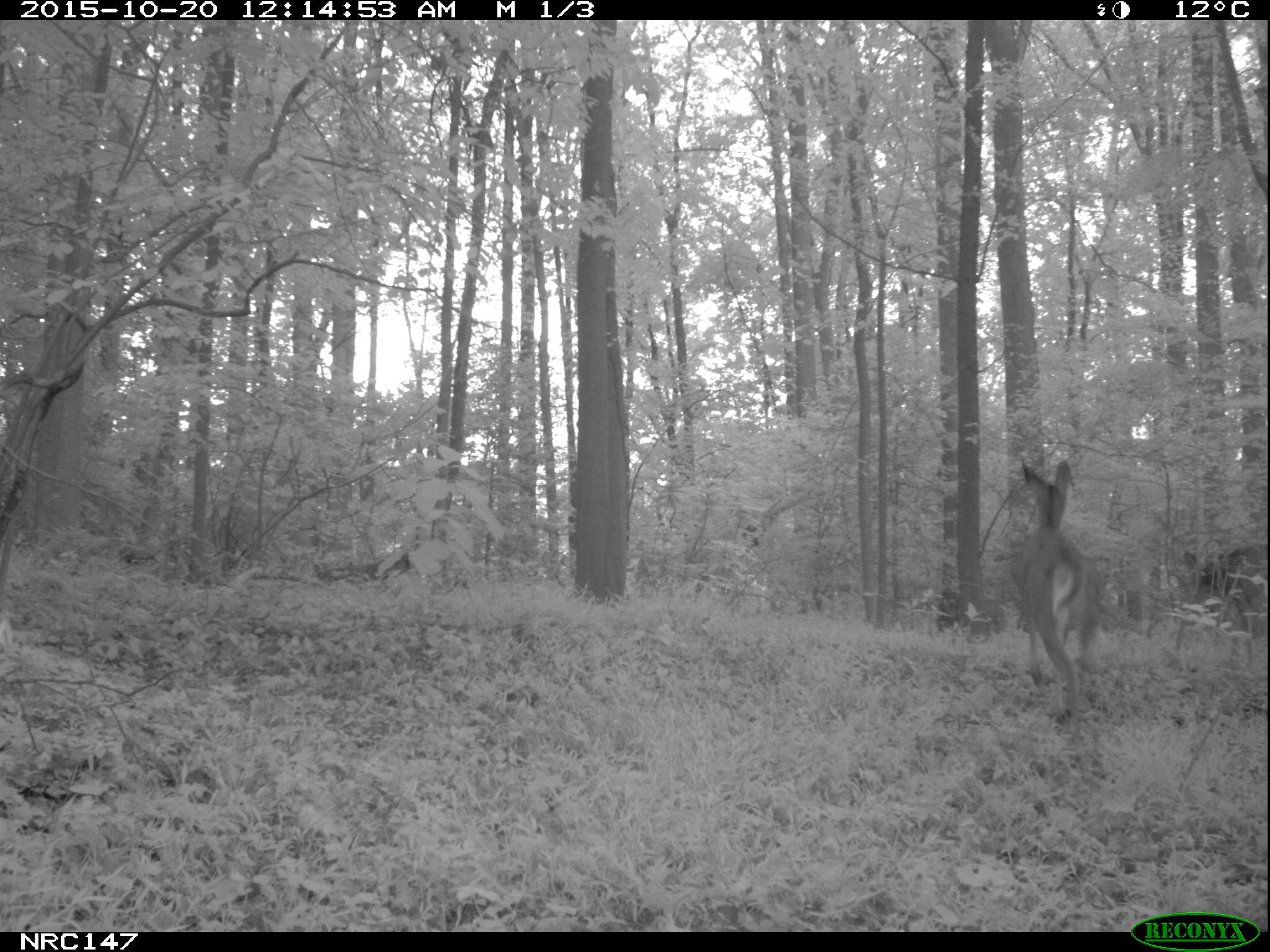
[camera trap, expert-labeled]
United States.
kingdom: Animalia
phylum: Chordata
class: Mammalia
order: Artiodactyla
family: Cervidae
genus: Odocoileus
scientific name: Odocoileus virginianus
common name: white-tailed deer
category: White Tailed Deer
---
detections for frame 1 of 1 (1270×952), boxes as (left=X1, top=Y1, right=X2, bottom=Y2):
White Tailed Deer: (left=994, top=458, right=1115, bottom=726)